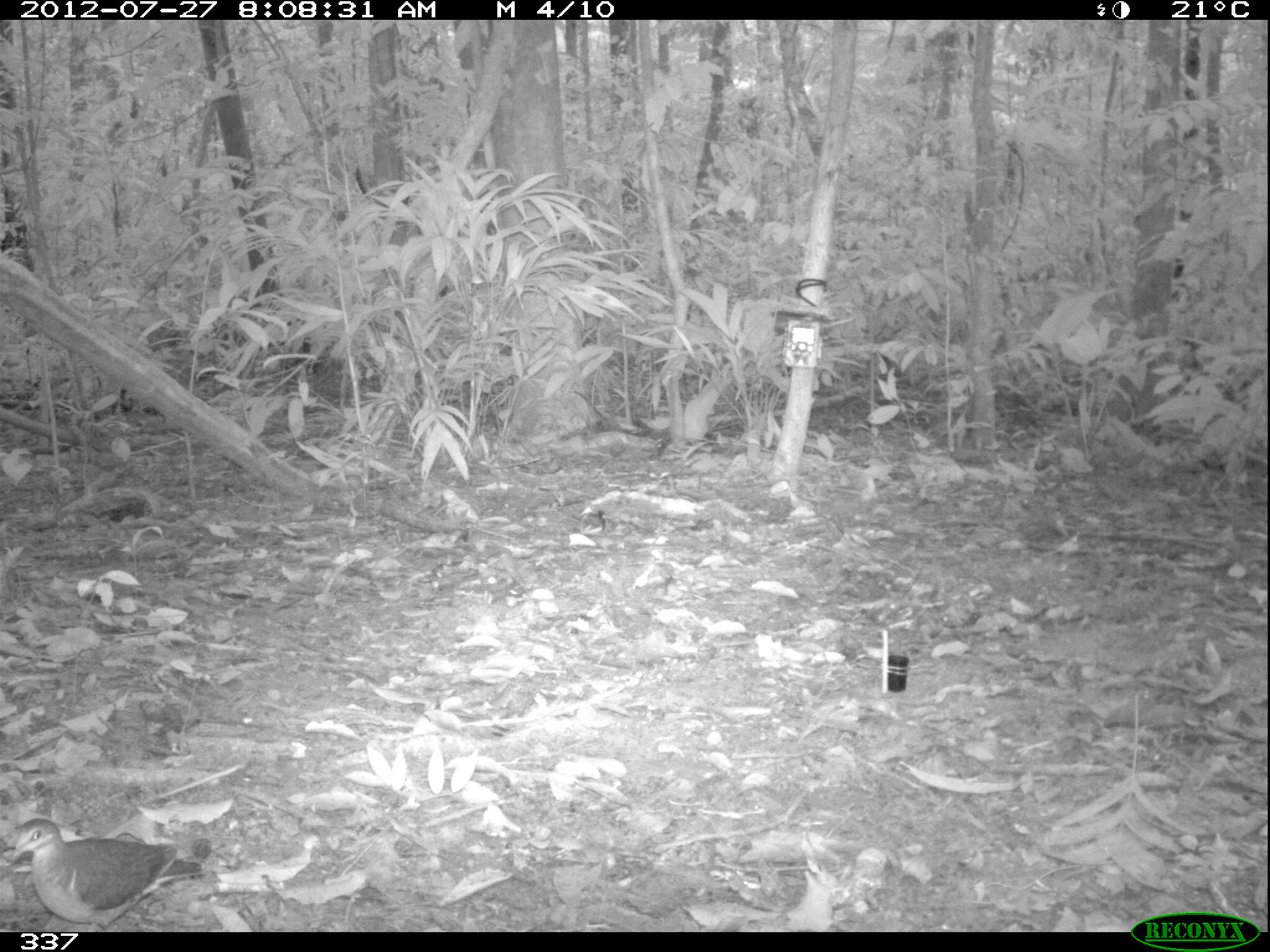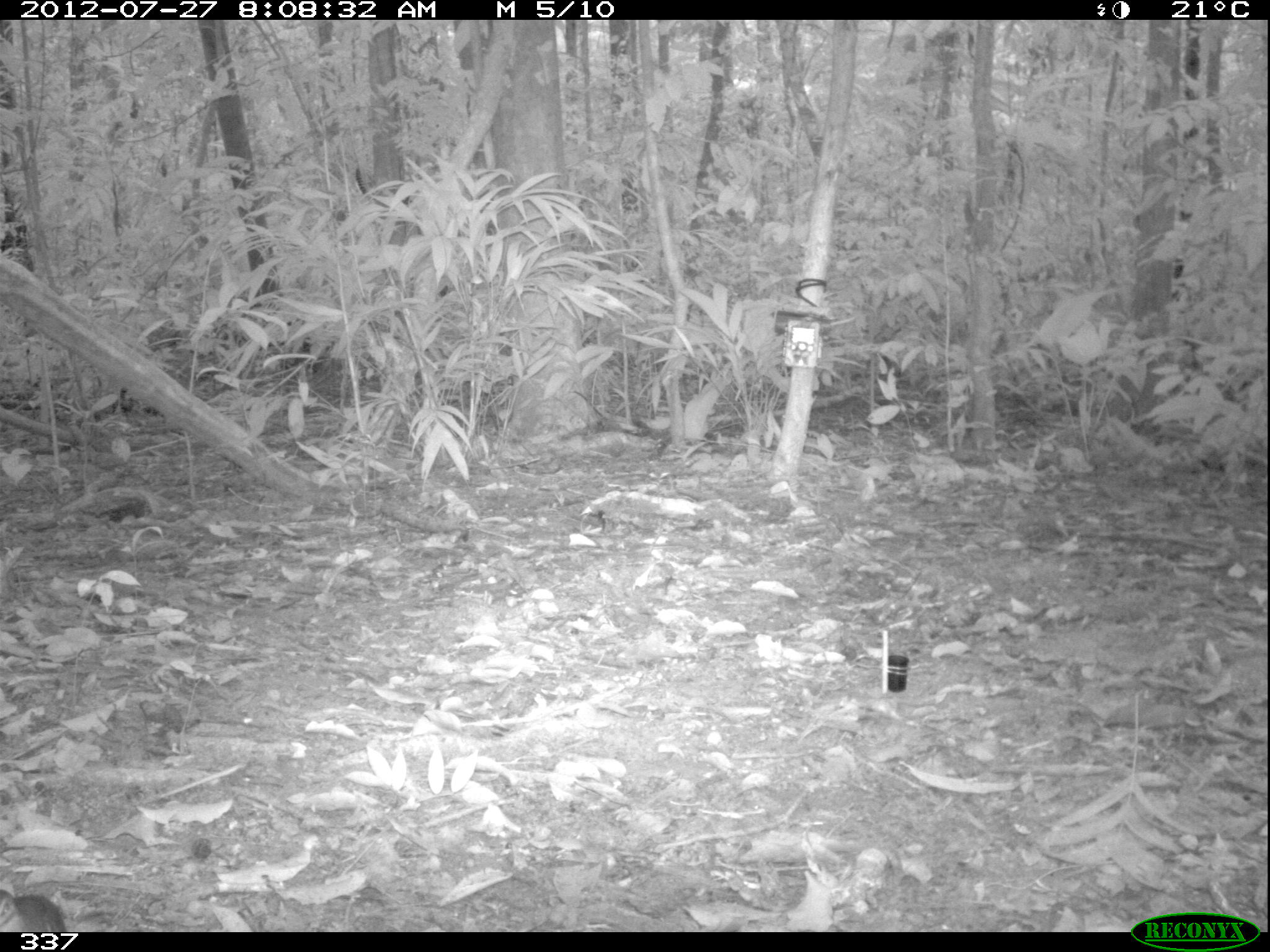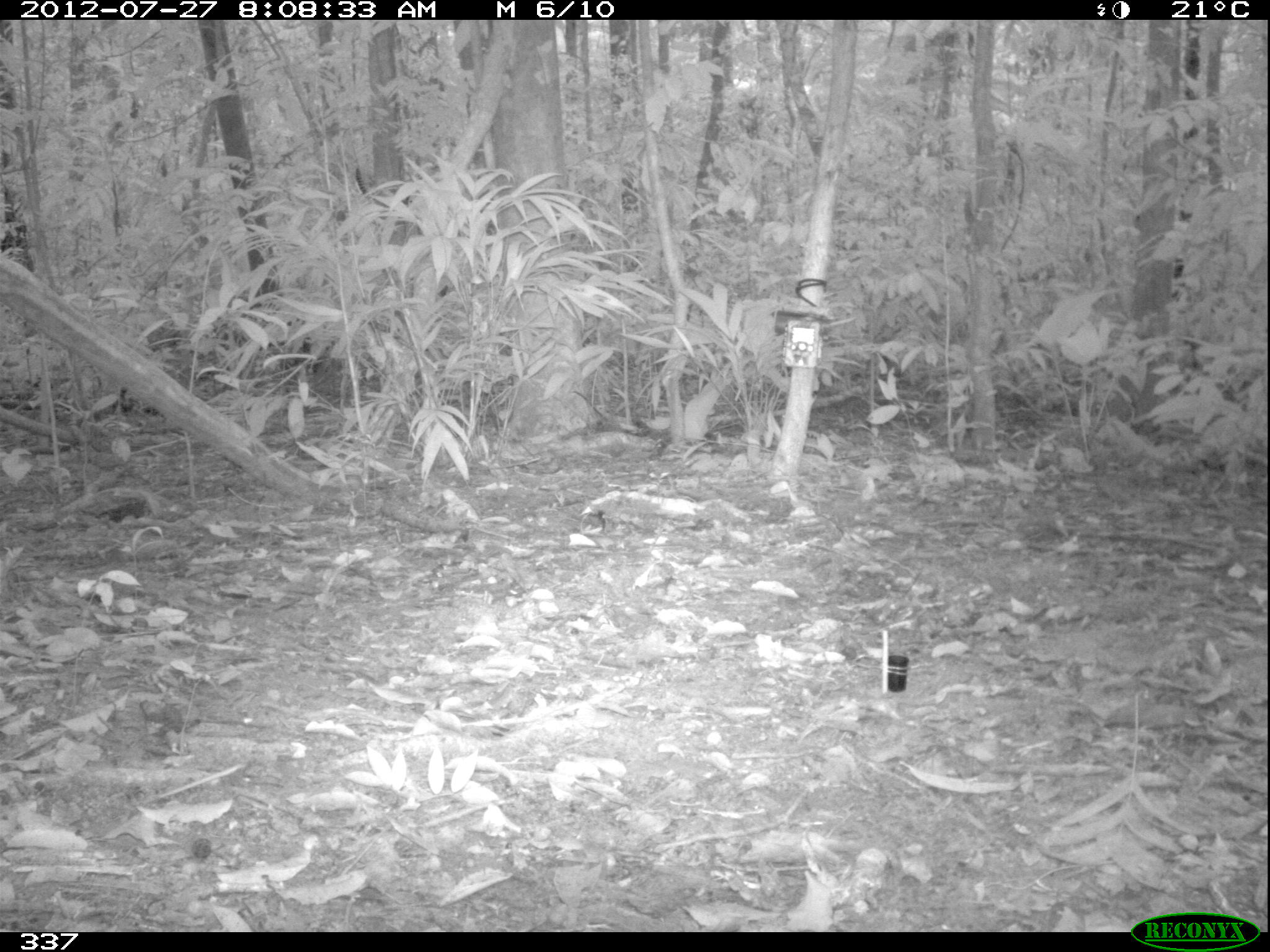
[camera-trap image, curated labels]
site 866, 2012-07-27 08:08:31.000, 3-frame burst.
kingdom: Animalia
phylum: Chordata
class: Aves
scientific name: Aves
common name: bird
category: unknown bird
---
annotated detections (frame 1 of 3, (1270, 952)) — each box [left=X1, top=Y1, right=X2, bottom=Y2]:
unknown bird: [left=9, top=815, right=201, bottom=931]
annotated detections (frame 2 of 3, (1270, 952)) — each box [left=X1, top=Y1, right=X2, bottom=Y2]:
unknown bird: [left=0, top=888, right=66, bottom=928]